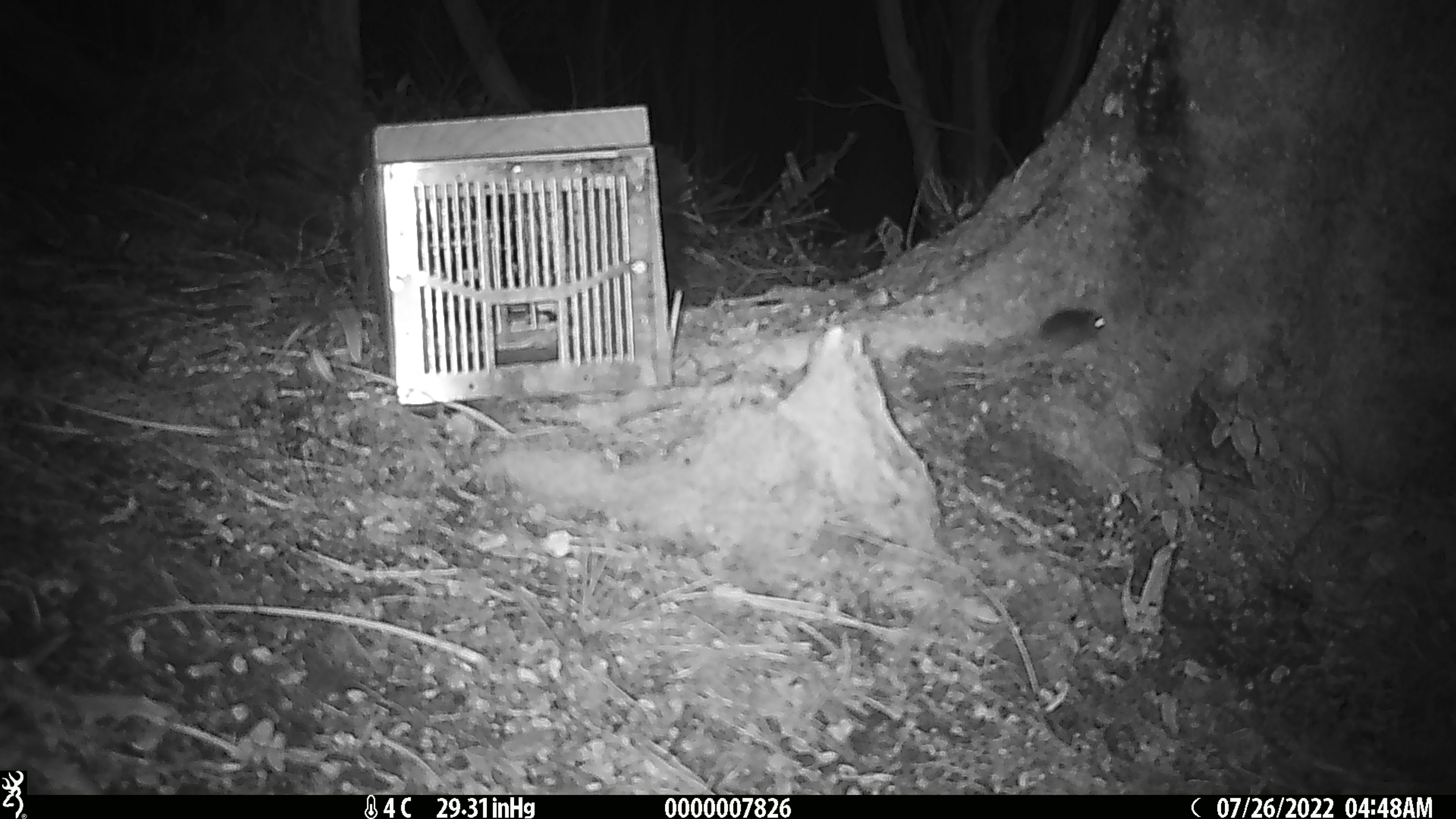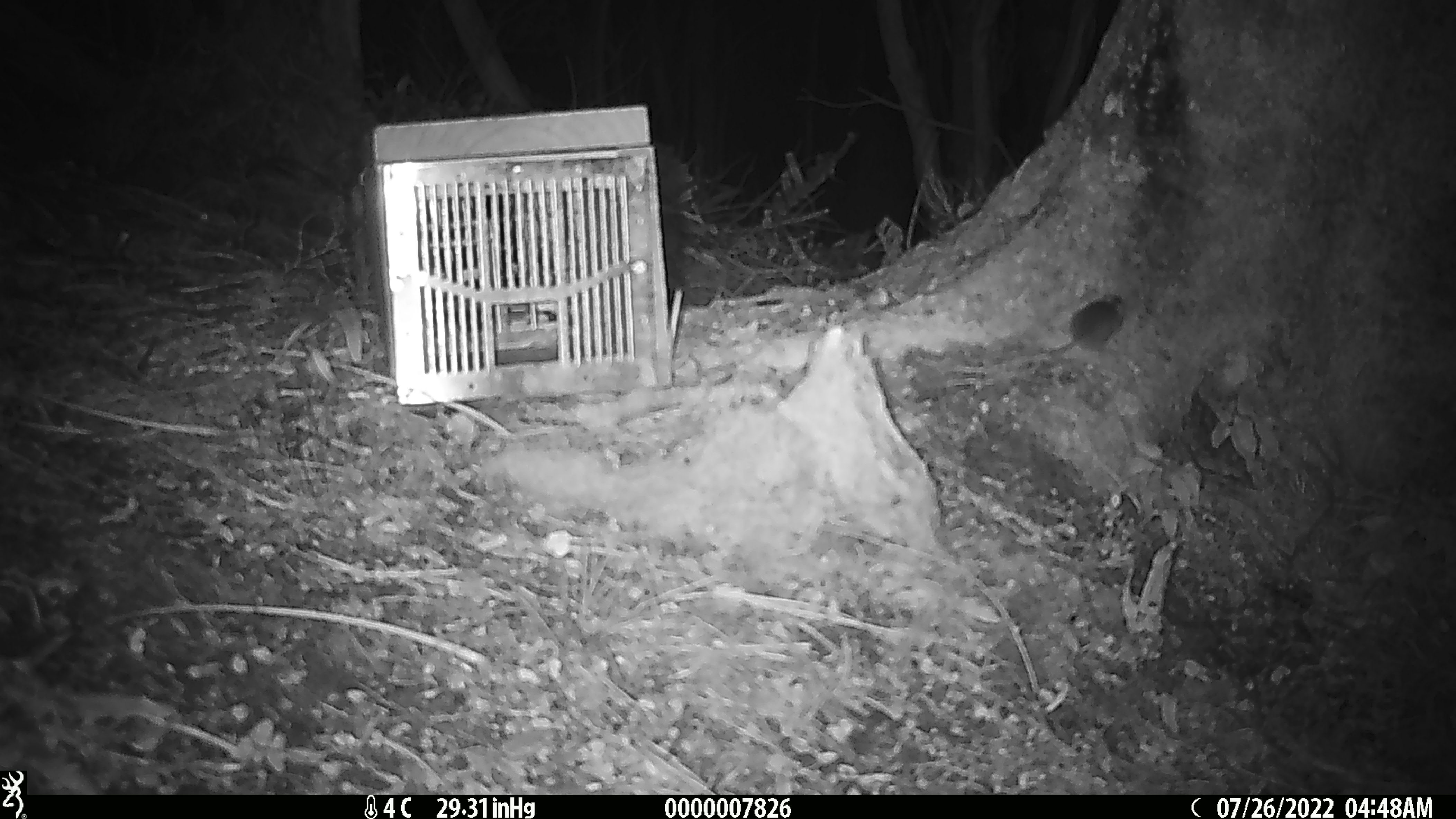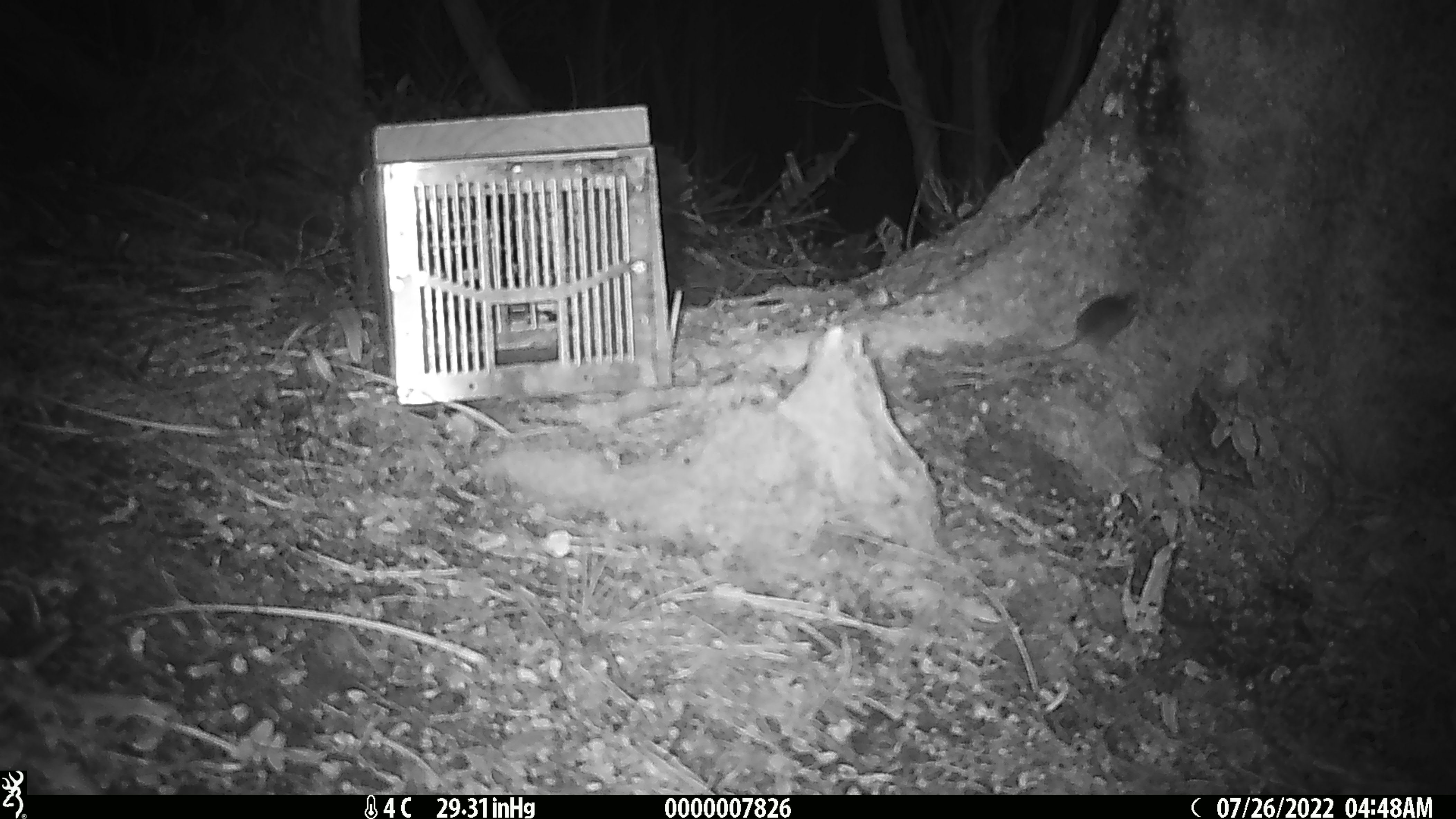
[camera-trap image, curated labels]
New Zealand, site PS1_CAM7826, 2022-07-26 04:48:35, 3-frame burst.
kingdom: Animalia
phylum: Chordata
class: Mammalia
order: Rodentia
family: Muridae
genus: Mus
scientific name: Mus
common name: mouse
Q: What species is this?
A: Mouse (Mus).